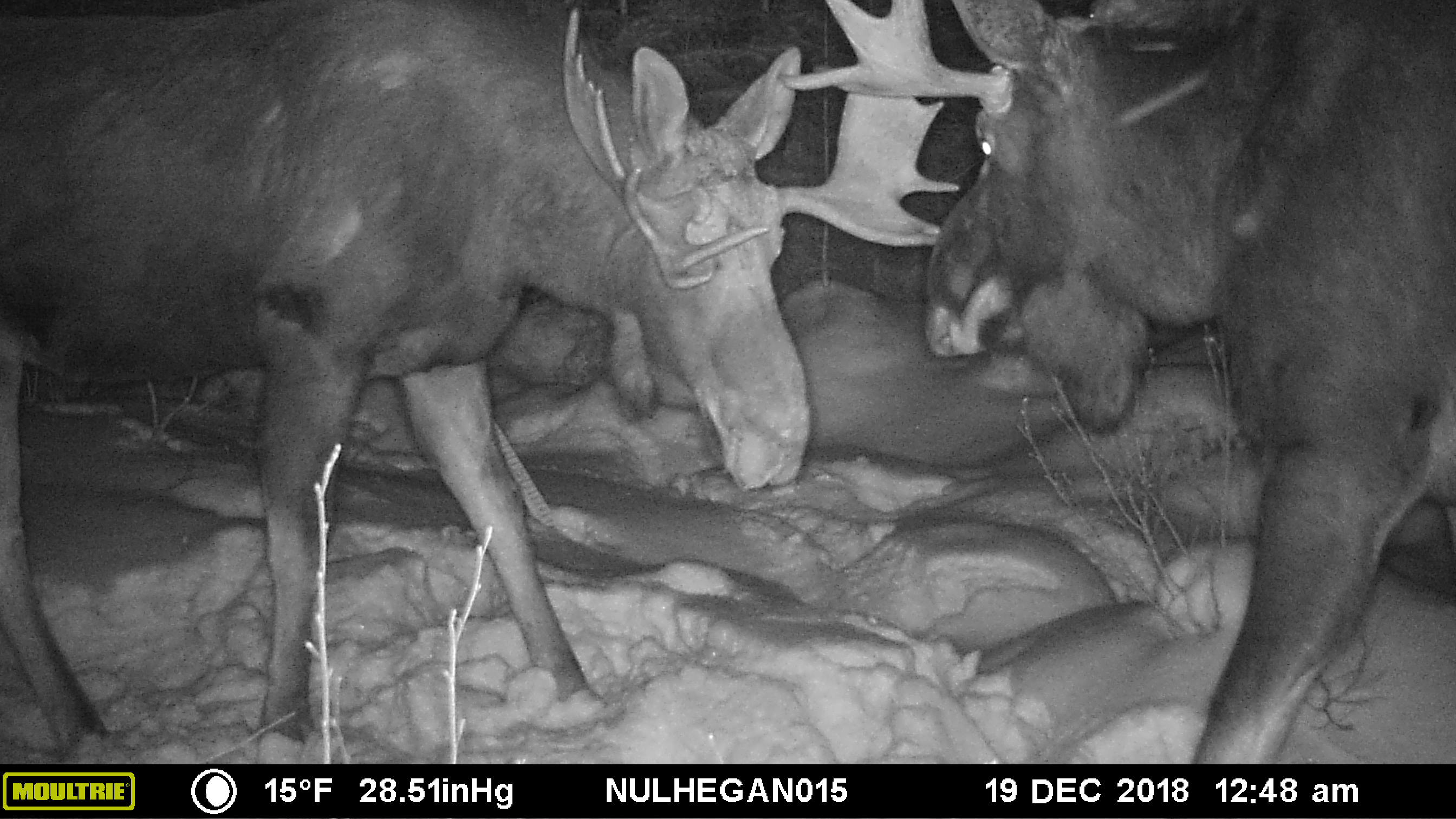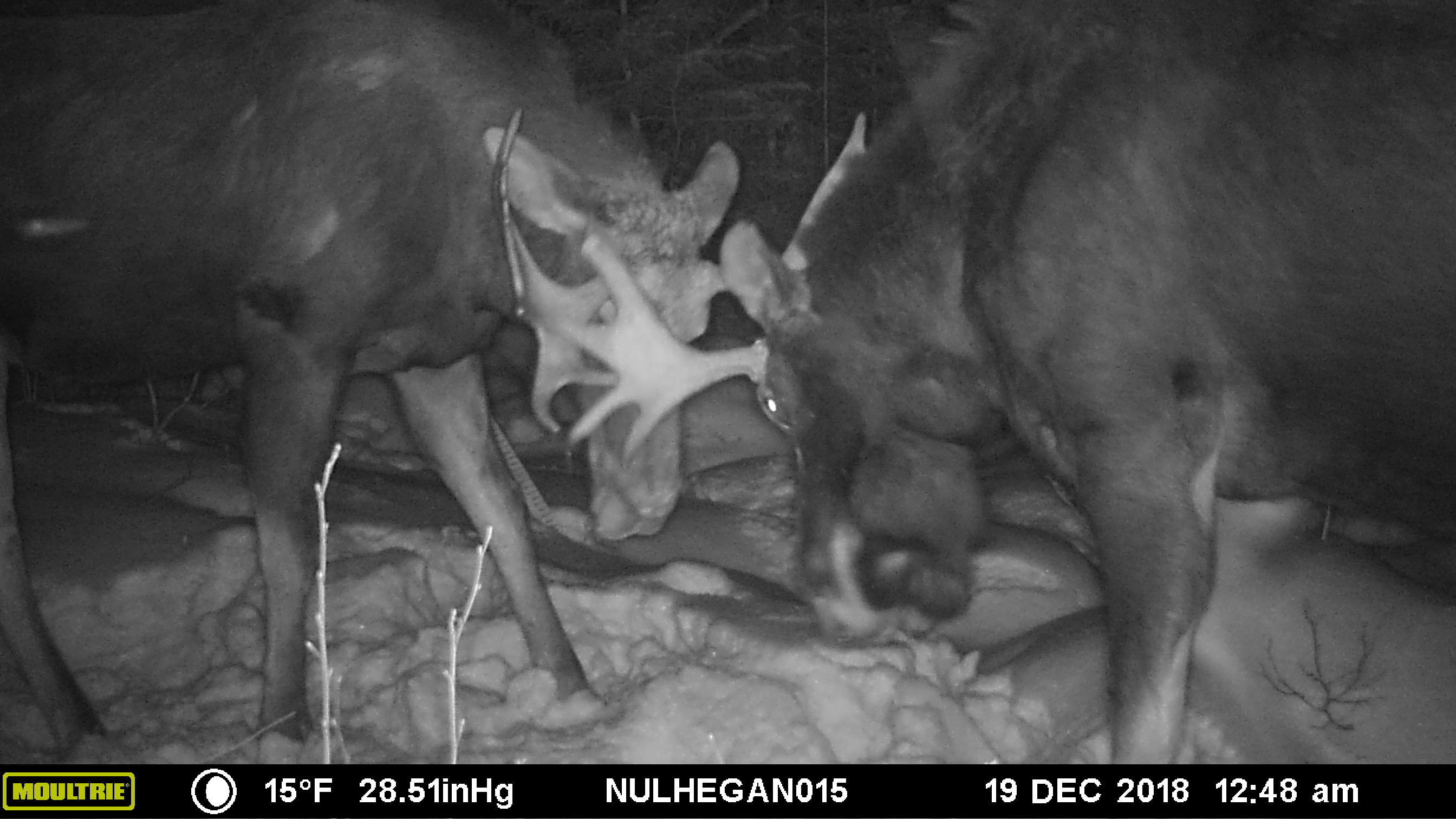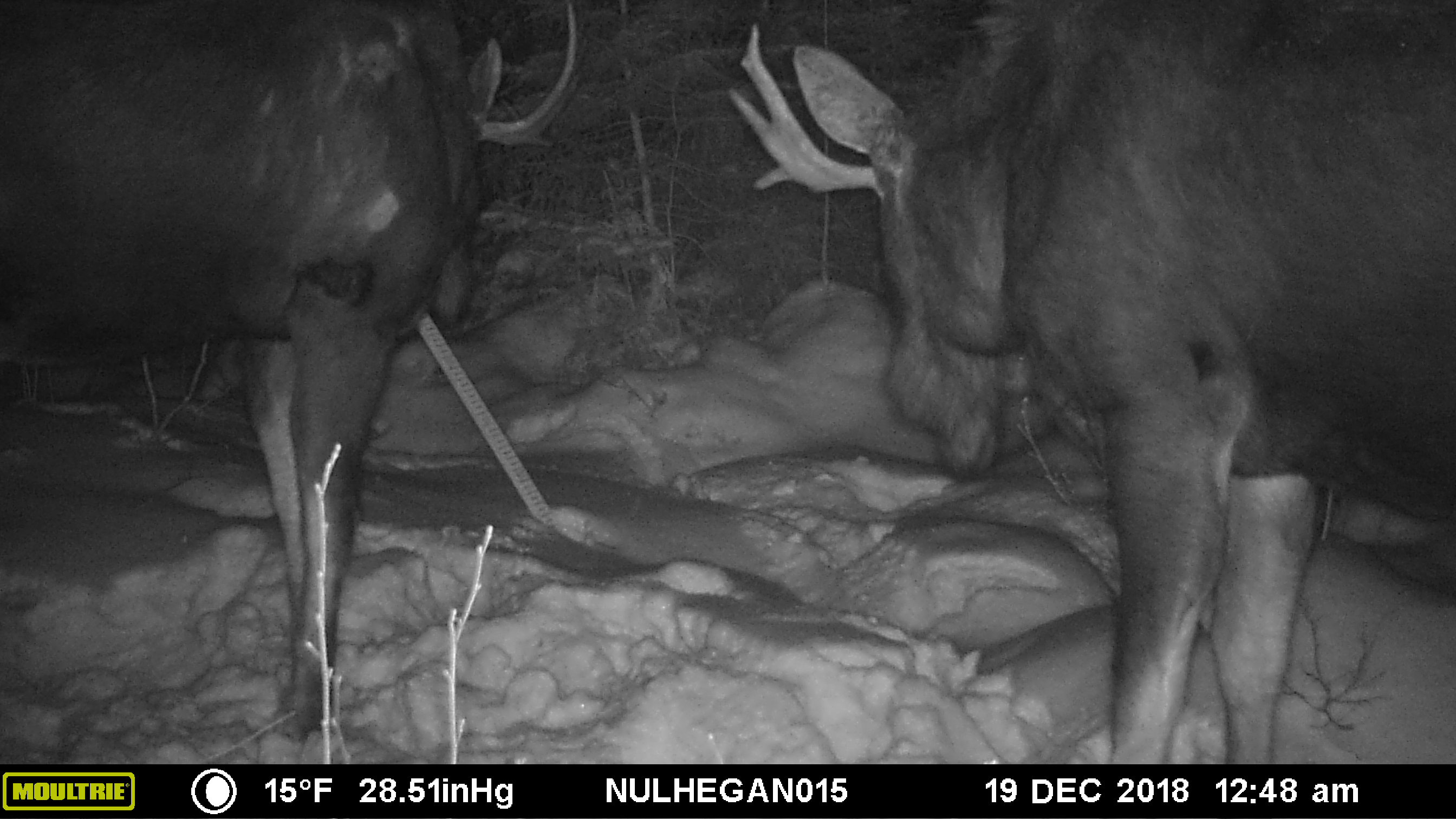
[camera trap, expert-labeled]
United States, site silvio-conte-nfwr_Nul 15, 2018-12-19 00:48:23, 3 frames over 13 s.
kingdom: Animalia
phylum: Chordata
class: Mammalia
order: Artiodactyla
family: Cervidae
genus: Alces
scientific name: Alces alces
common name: moose